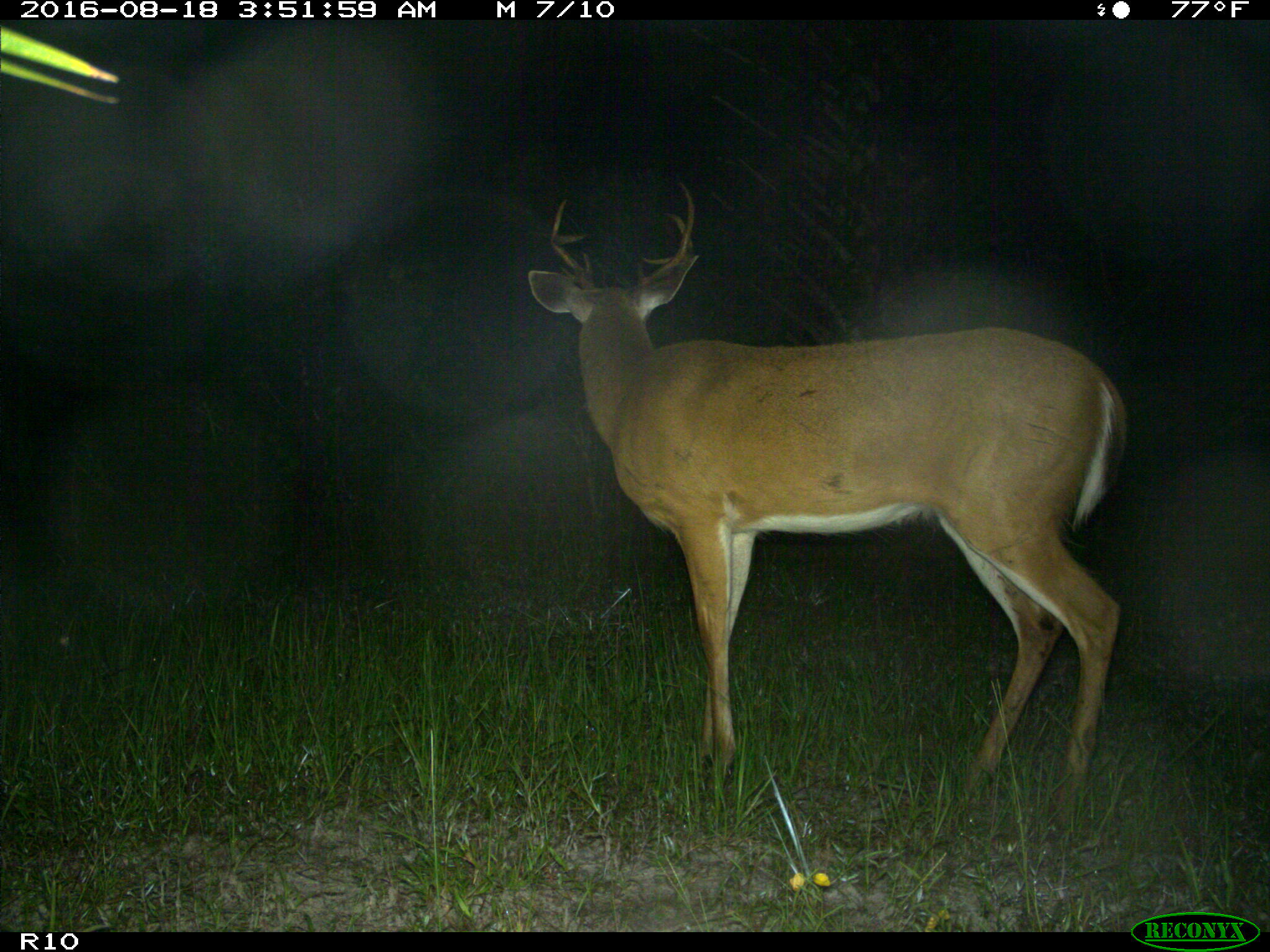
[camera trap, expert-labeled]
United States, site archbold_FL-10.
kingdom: Animalia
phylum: Chordata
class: Mammalia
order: Artiodactyla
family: Cervidae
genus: Odocoileus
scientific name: Odocoileus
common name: deer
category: unidentified deer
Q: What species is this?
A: Unidentified deer (deer) (Odocoileus).